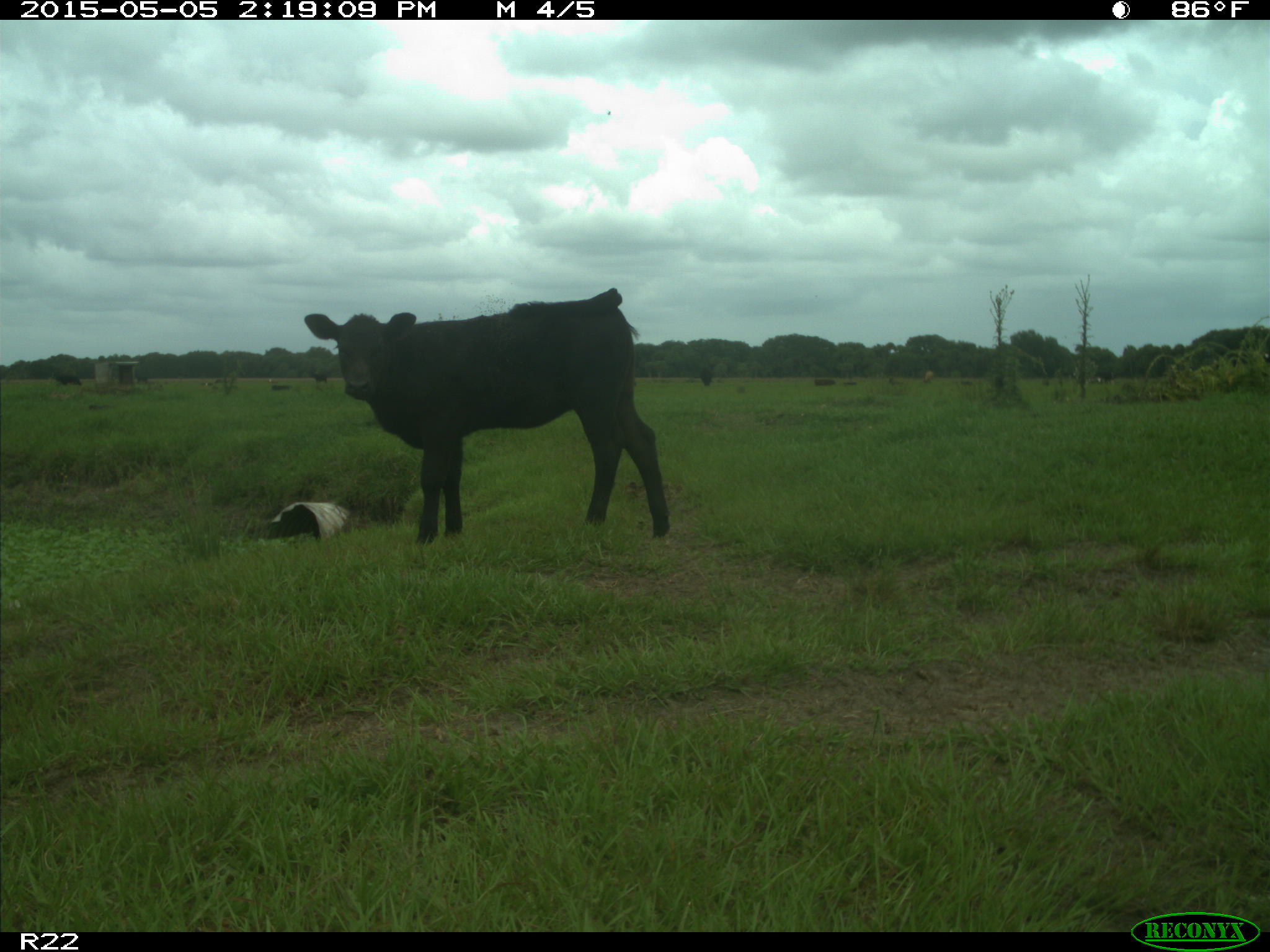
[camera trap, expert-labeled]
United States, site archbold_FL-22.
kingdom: Animalia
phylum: Chordata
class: Mammalia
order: Artiodactyla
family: Bovidae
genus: Bos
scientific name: Bos taurus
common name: domestic cow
Bos taurus (domestic cow).